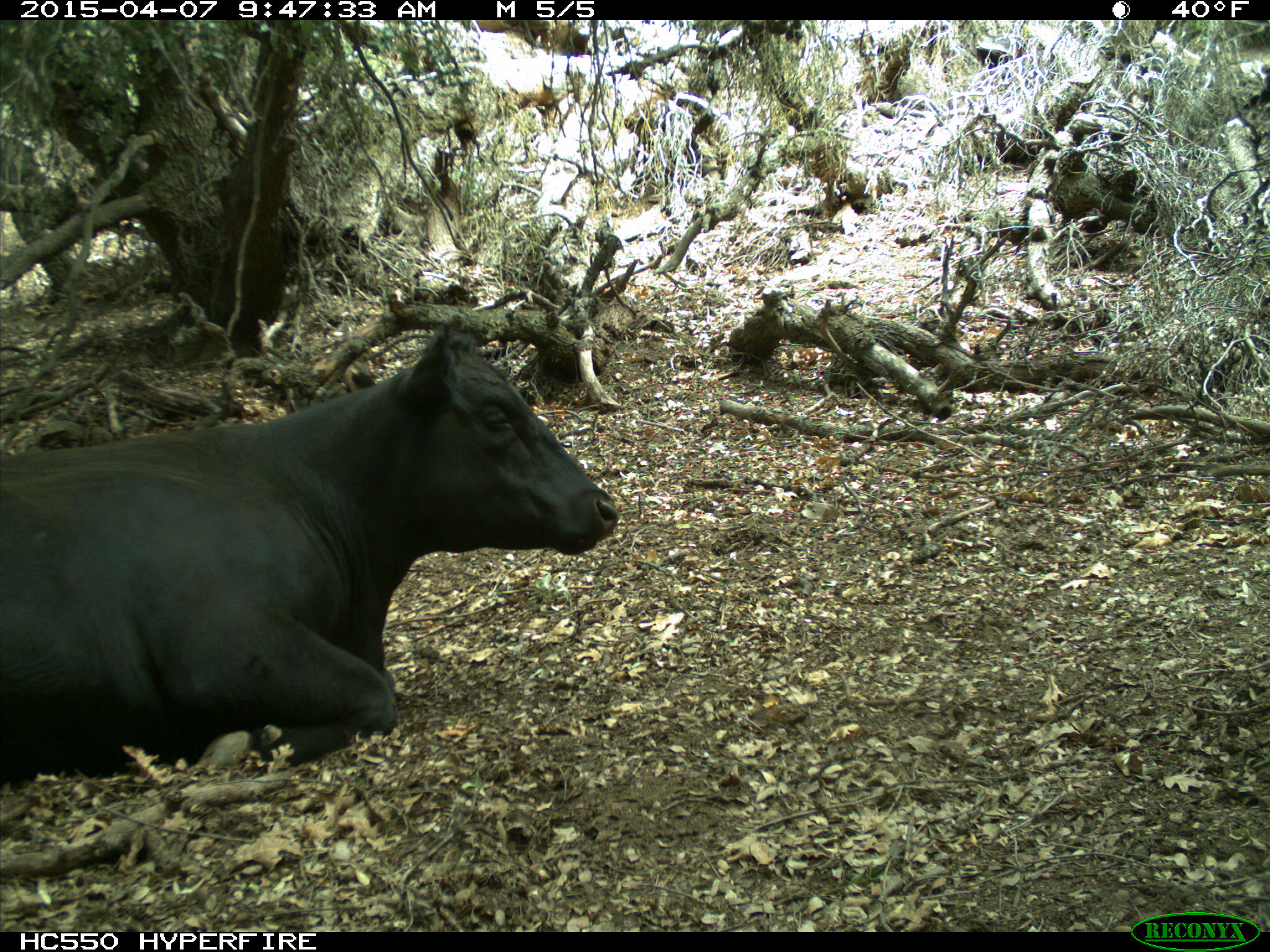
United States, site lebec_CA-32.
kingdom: Animalia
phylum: Chordata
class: Mammalia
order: Artiodactyla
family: Bovidae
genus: Bos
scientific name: Bos taurus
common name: domestic cow